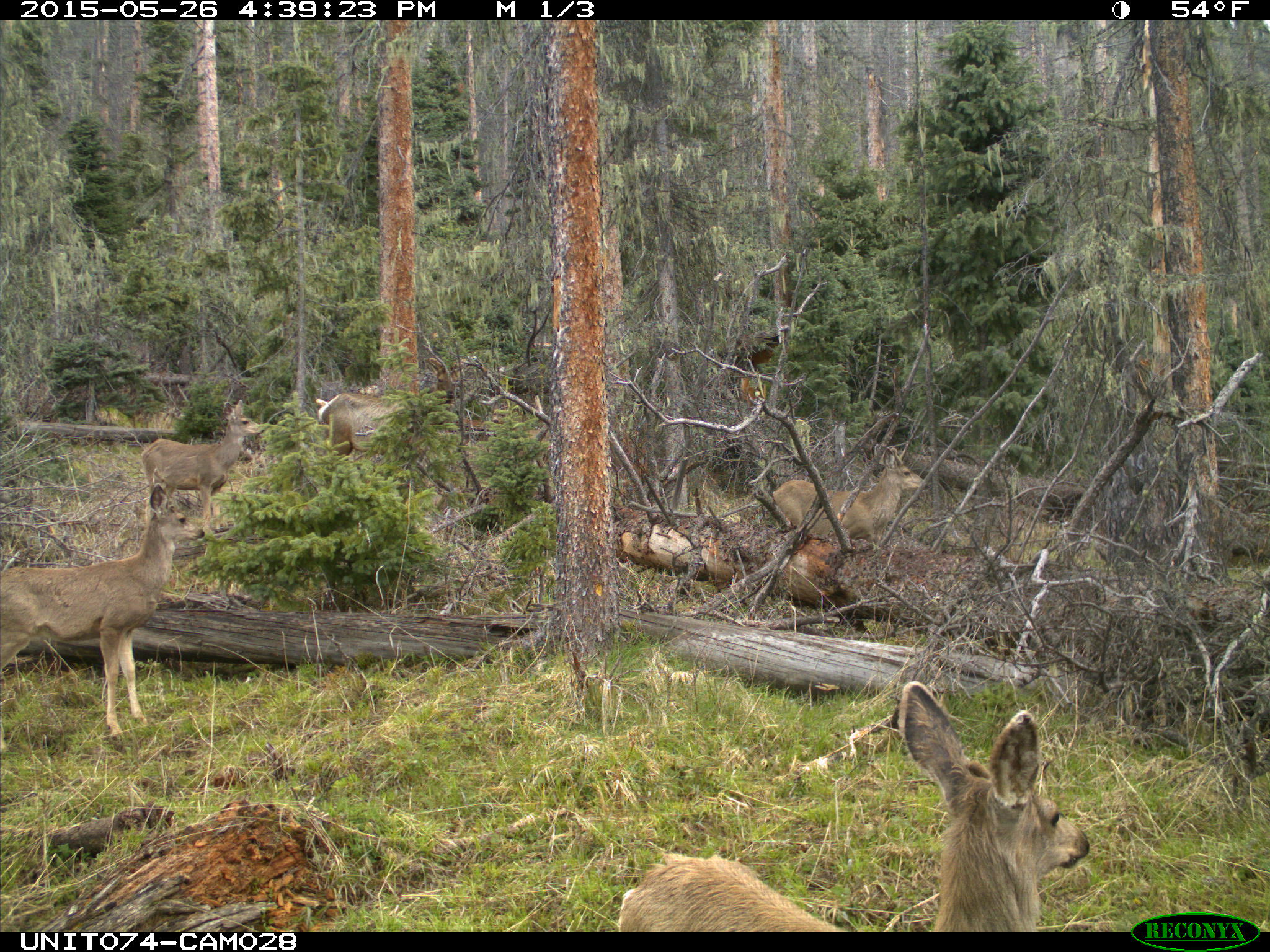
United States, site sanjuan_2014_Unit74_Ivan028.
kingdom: Animalia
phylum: Chordata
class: Mammalia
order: Artiodactyla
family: Cervidae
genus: Odocoileus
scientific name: Odocoileus hemionus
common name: mule deer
Odocoileus hemionus (mule deer).